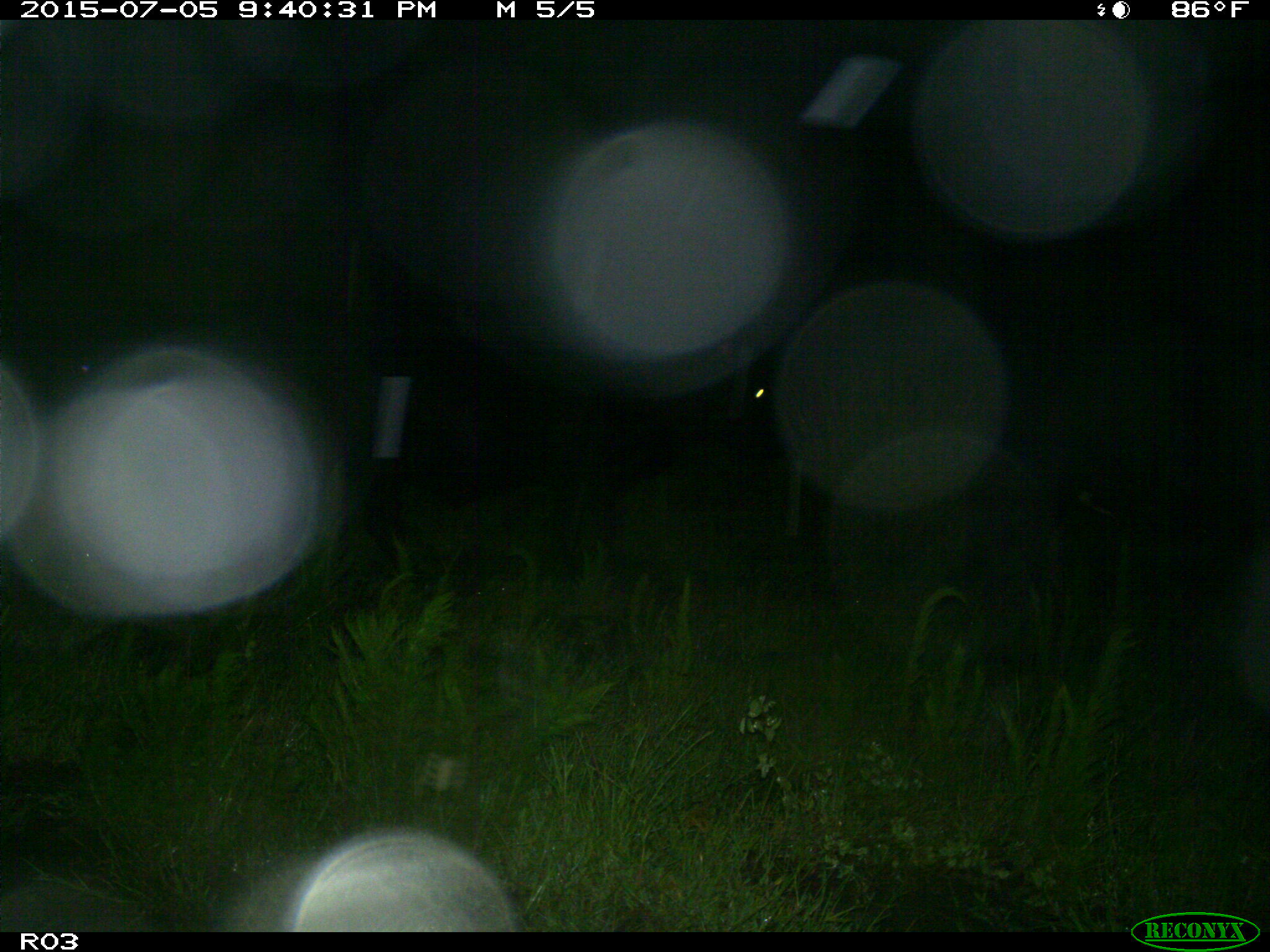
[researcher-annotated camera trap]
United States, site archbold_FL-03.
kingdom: Animalia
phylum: Chordata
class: Mammalia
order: Artiodactyla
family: Bovidae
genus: Bos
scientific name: Bos taurus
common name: domestic cow